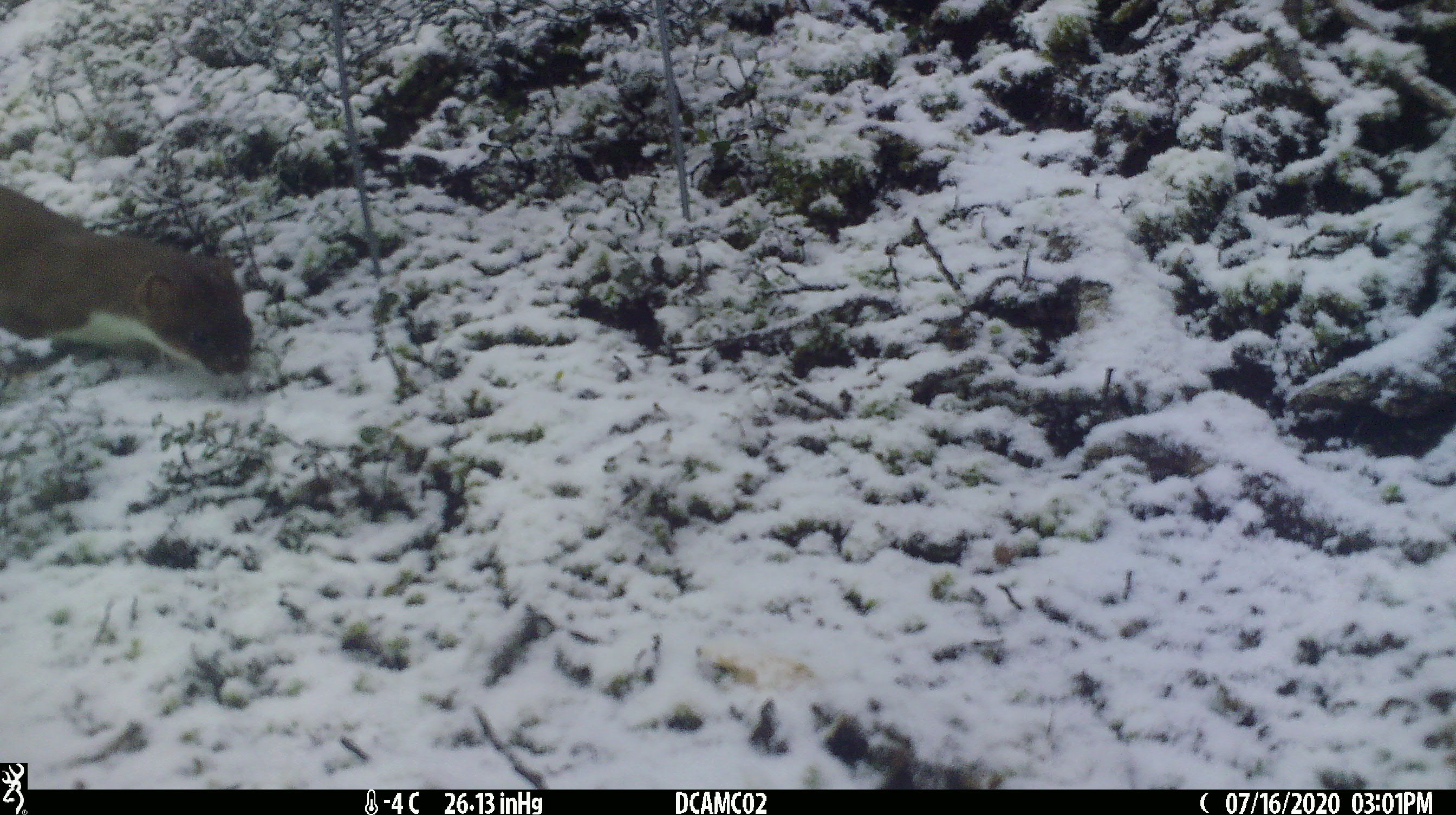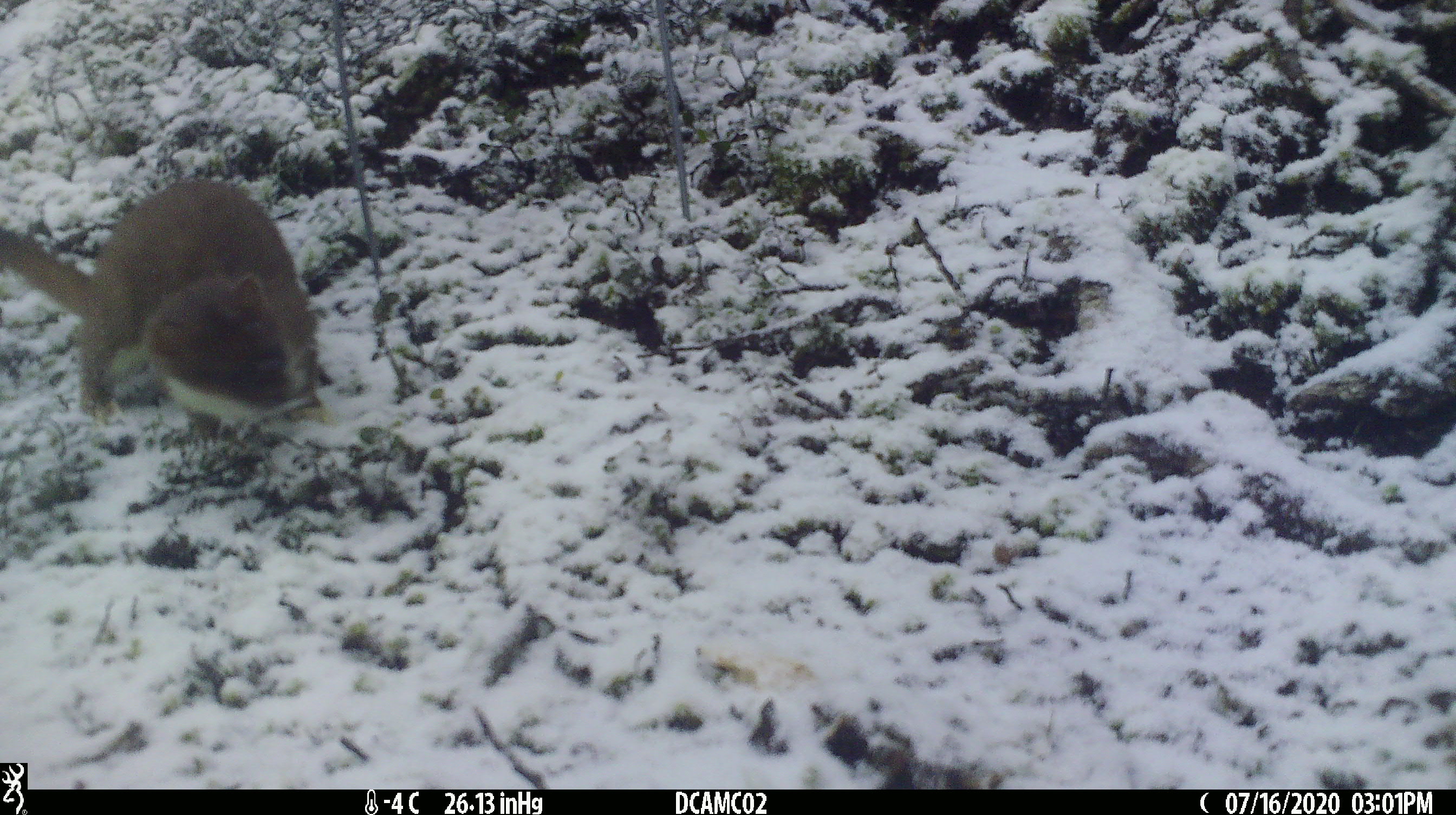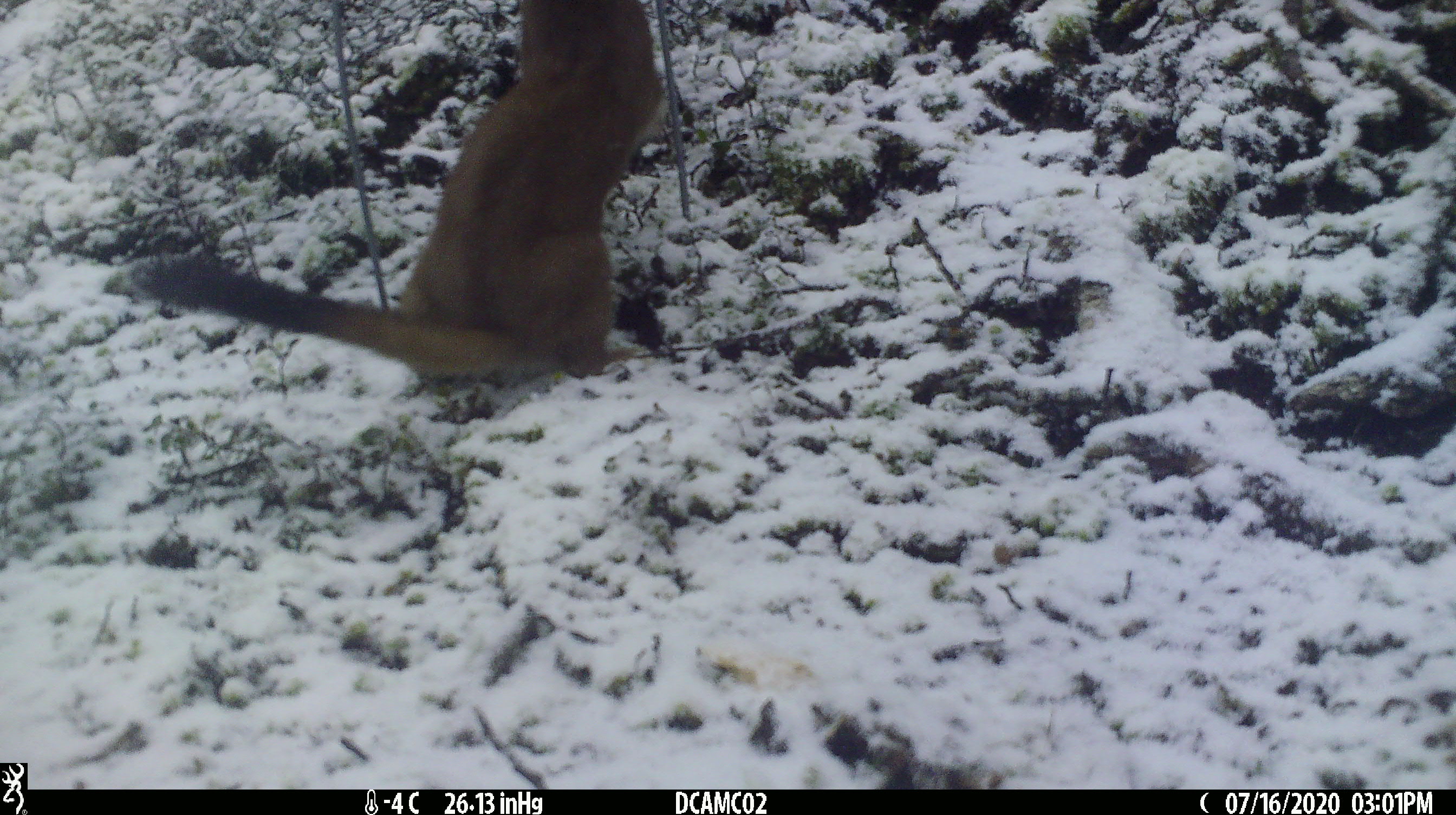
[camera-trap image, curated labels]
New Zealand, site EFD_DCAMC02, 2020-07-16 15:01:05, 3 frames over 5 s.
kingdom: Animalia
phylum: Chordata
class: Mammalia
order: Carnivora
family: Mustelidae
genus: Mustela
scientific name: Mustela erminea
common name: stoat